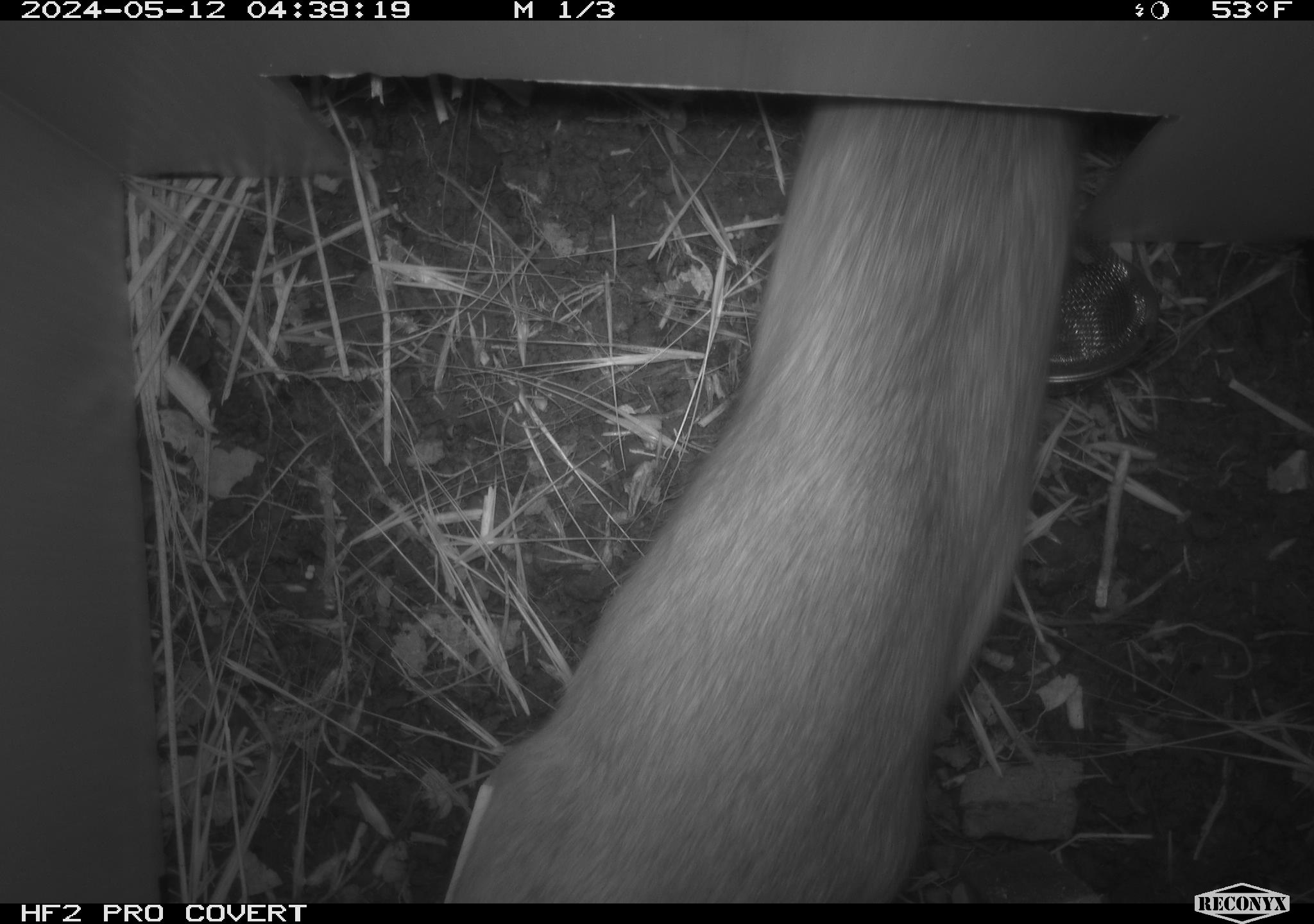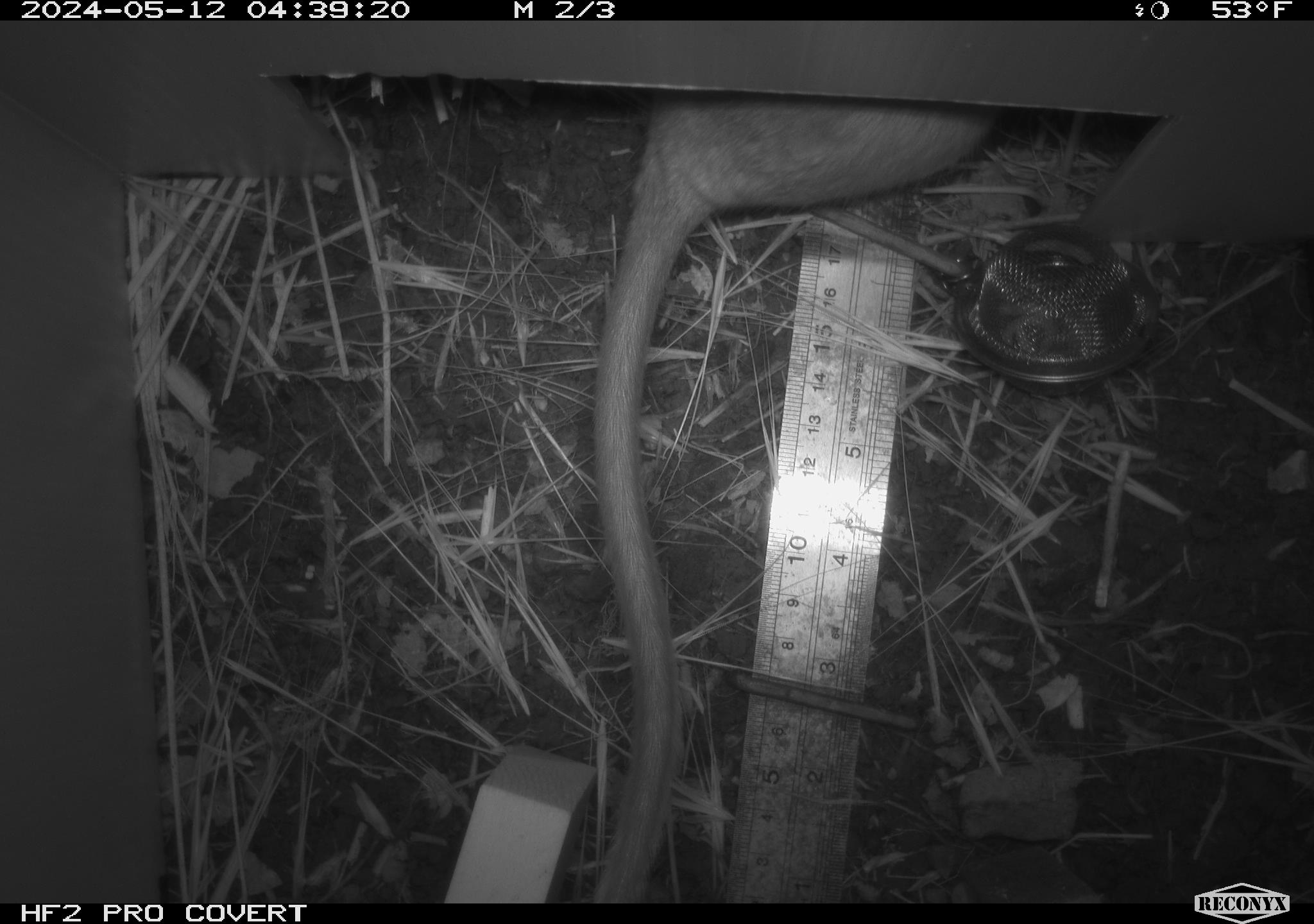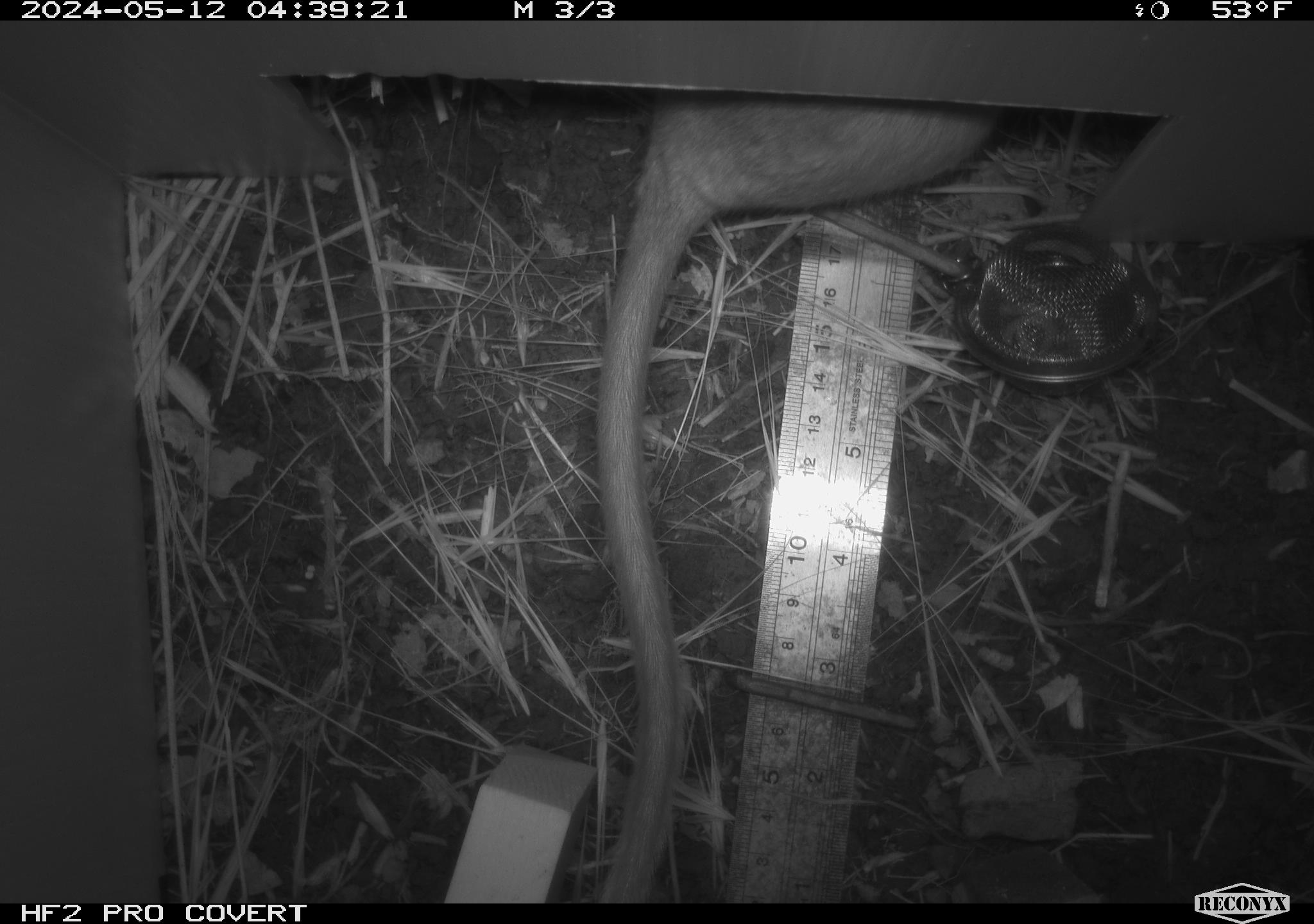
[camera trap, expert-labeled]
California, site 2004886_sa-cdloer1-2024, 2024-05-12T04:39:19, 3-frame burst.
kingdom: Animalia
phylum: Chordata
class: Mammalia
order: Rodentia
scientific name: Rodentia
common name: woodrat or rat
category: woodrat or rat species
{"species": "woodrat or rat species (woodrat or rat) (Rodentia)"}